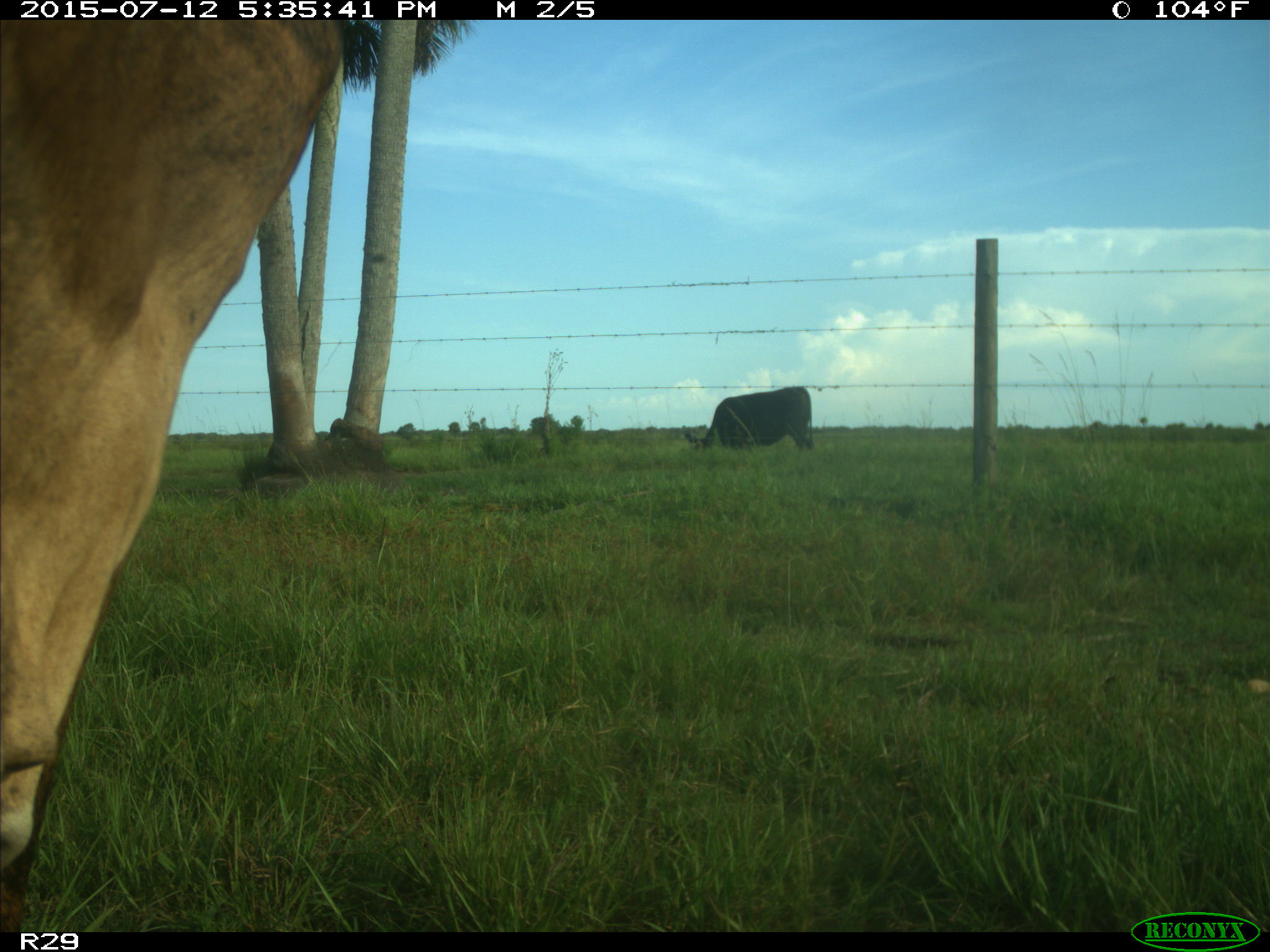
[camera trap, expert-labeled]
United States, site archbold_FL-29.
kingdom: Animalia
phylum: Chordata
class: Mammalia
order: Artiodactyla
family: Bovidae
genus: Bos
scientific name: Bos taurus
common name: domestic cow